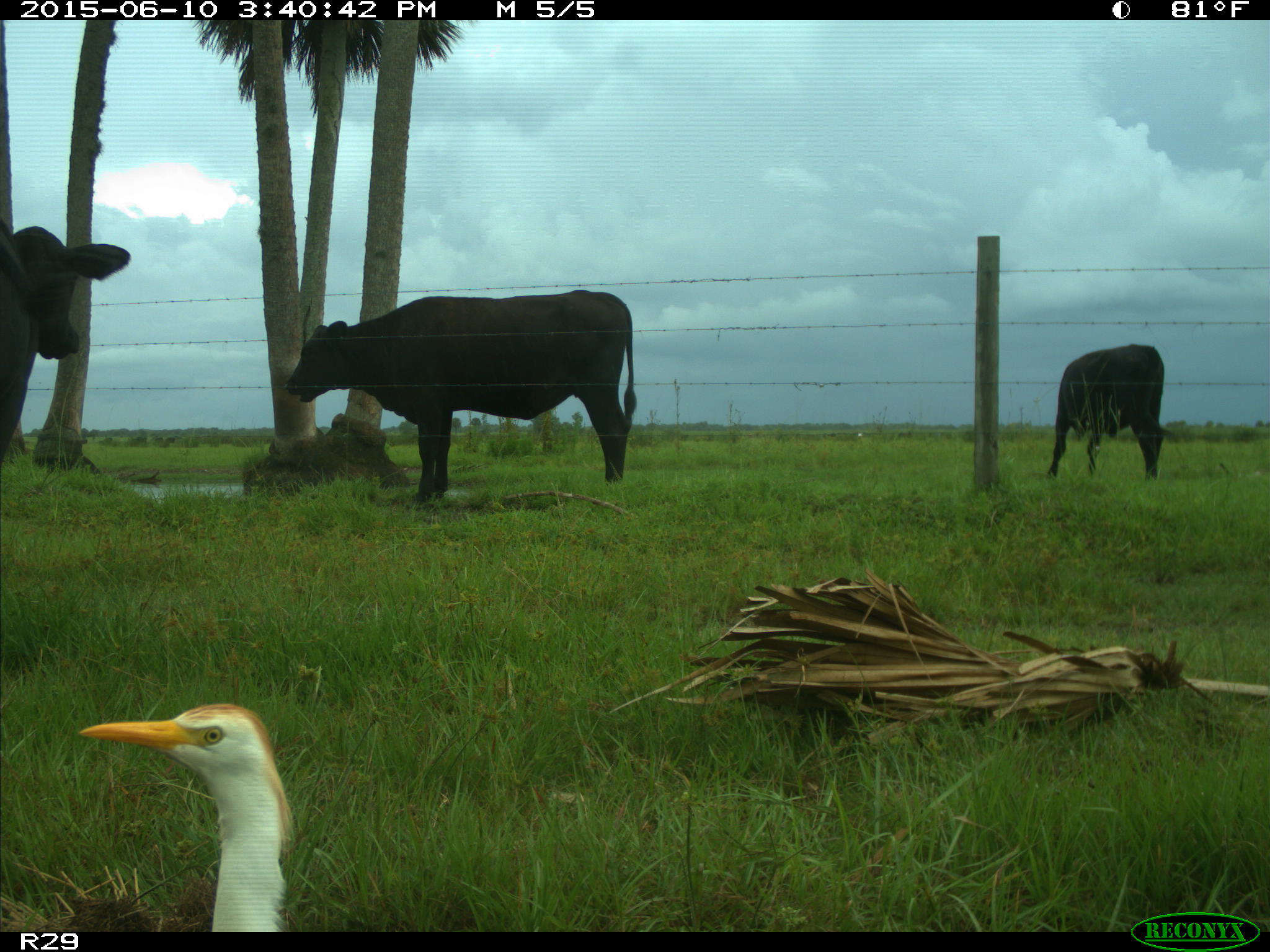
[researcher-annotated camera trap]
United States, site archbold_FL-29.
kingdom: Animalia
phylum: Chordata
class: Mammalia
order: Artiodactyla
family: Bovidae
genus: Bos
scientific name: Bos taurus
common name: domestic cow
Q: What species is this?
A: Bos taurus (domestic cow).